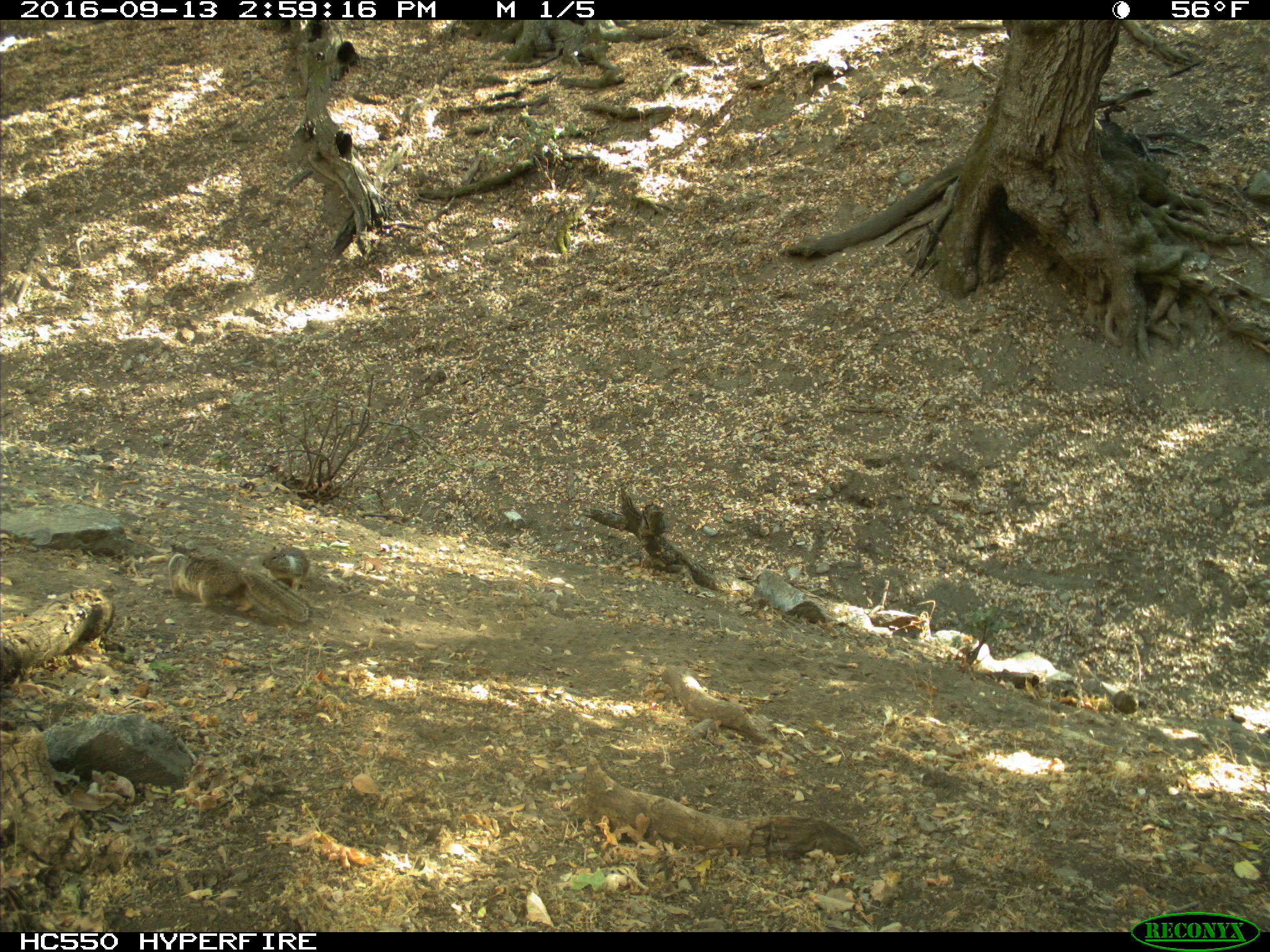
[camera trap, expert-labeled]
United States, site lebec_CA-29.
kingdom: Animalia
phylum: Chordata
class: Mammalia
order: Rodentia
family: Sciuridae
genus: Otospermophilus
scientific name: Otospermophilus beecheyi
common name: california ground squirrel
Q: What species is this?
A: Otospermophilus beecheyi (california ground squirrel).